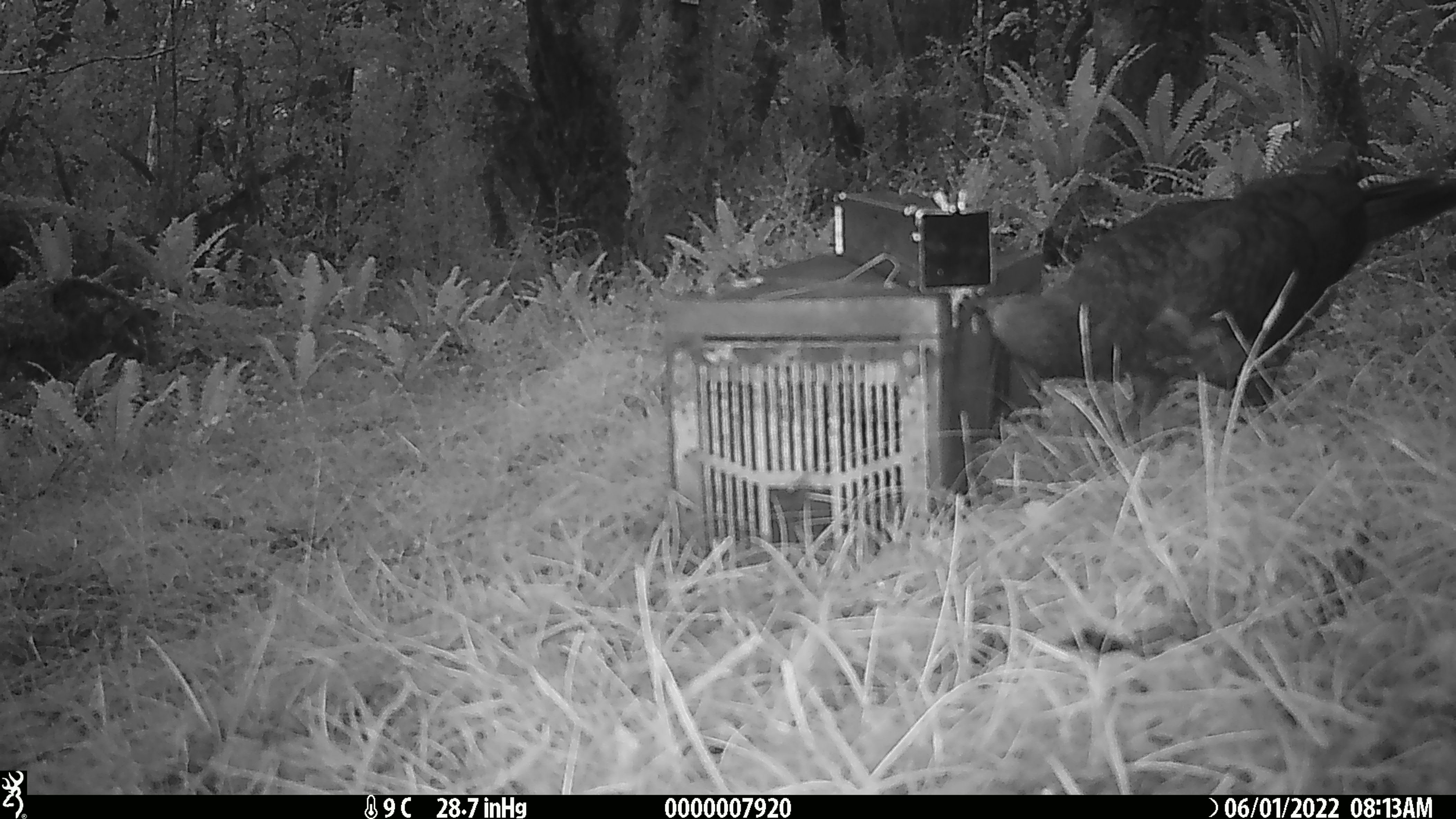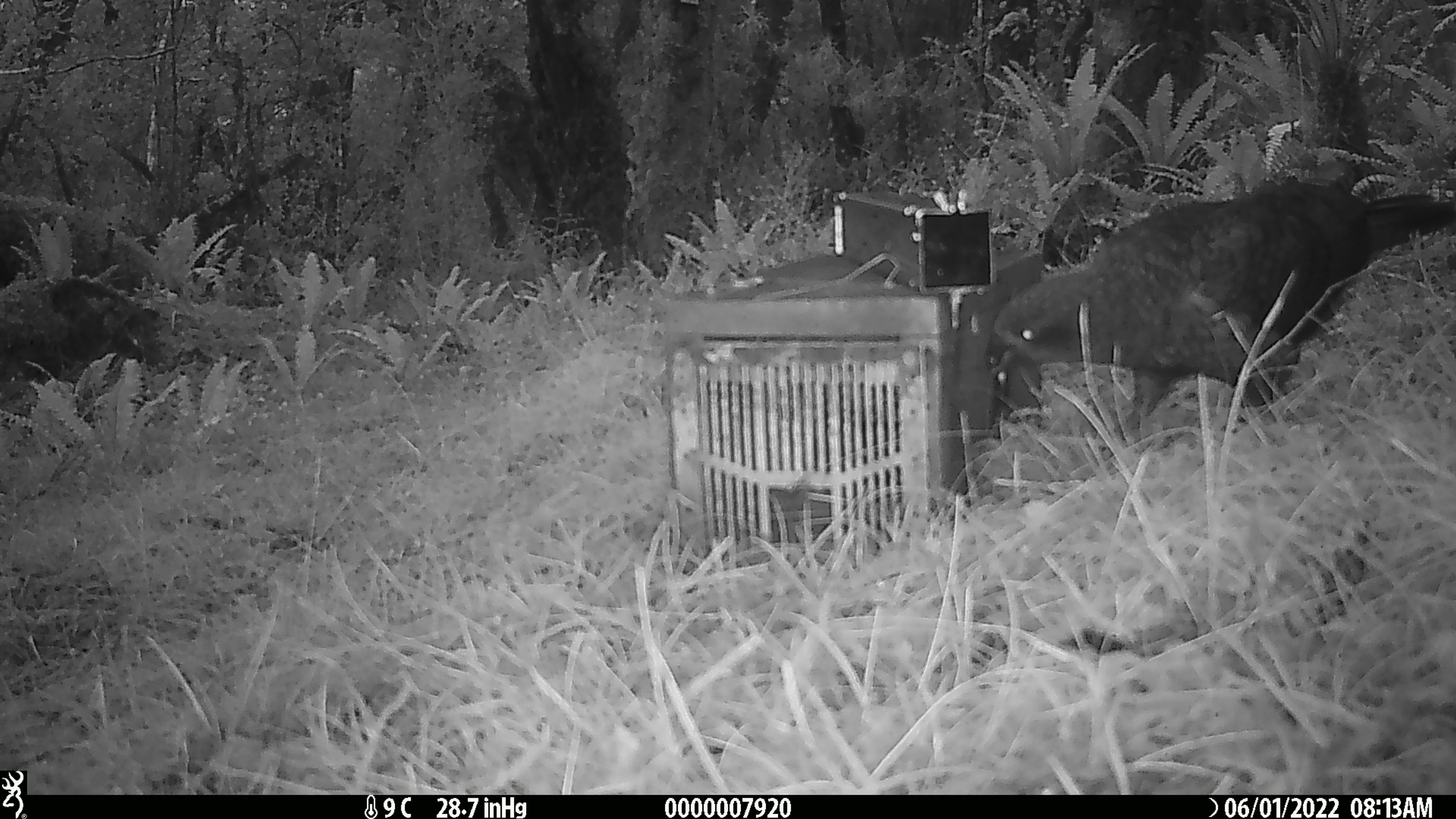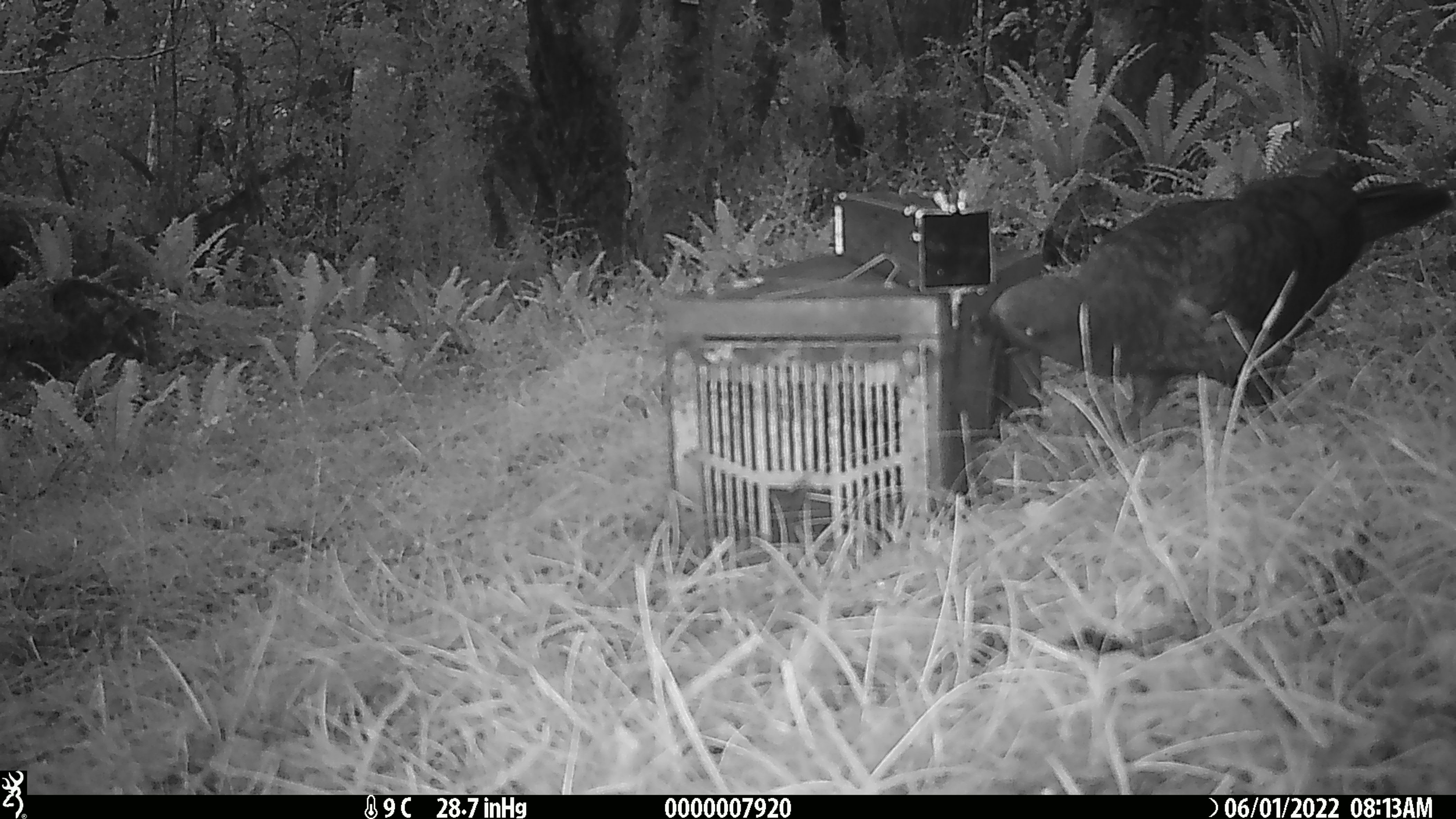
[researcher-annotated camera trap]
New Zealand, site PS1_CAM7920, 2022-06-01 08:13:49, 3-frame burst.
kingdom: Animalia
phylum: Chordata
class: Aves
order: Psittaciformes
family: Strigopidae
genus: Nestor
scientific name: Nestor notabilis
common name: kea